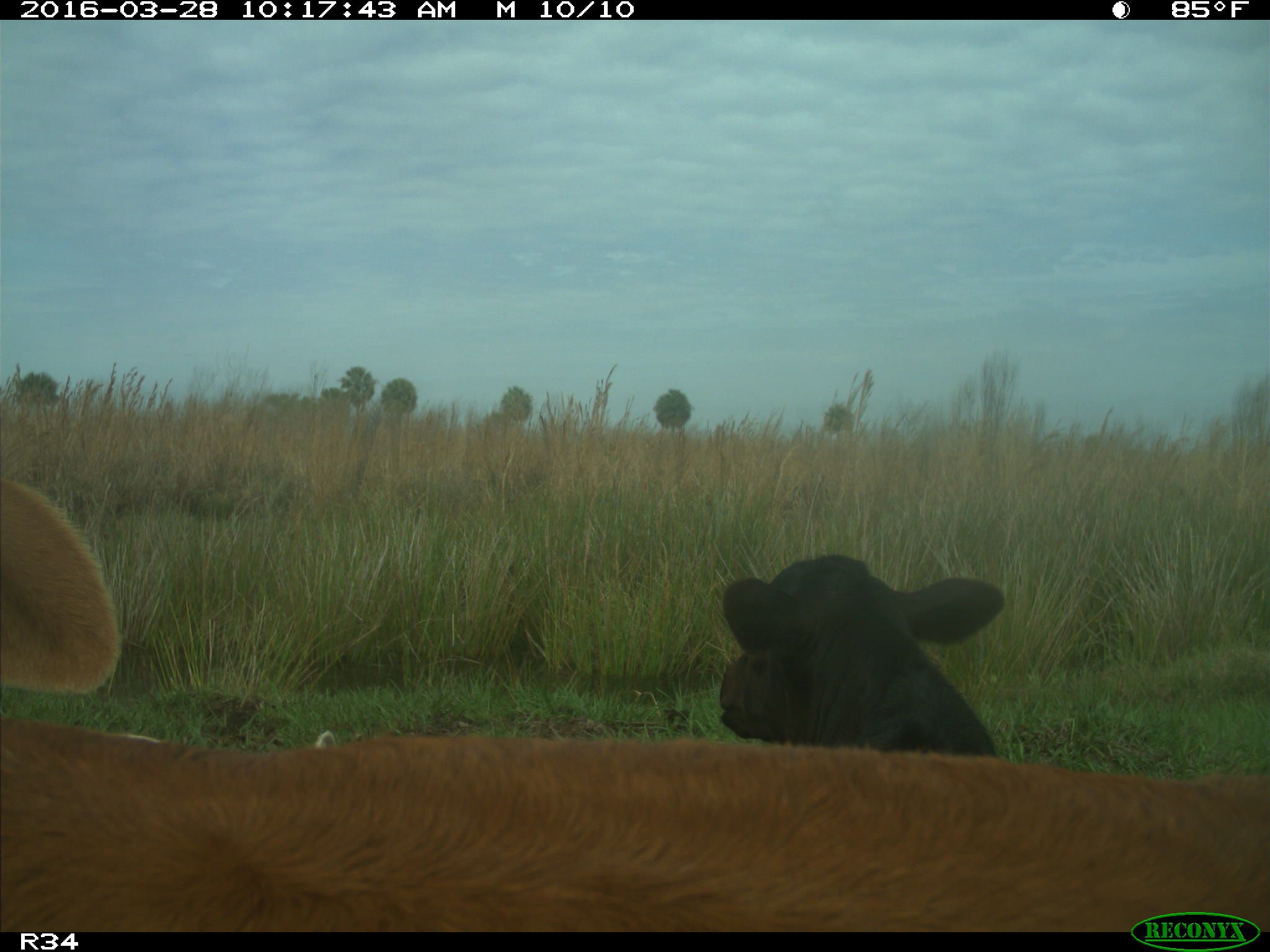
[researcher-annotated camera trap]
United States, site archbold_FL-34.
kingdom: Animalia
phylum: Chordata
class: Mammalia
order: Artiodactyla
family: Bovidae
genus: Bos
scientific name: Bos taurus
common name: domestic cow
Bos taurus (domestic cow).